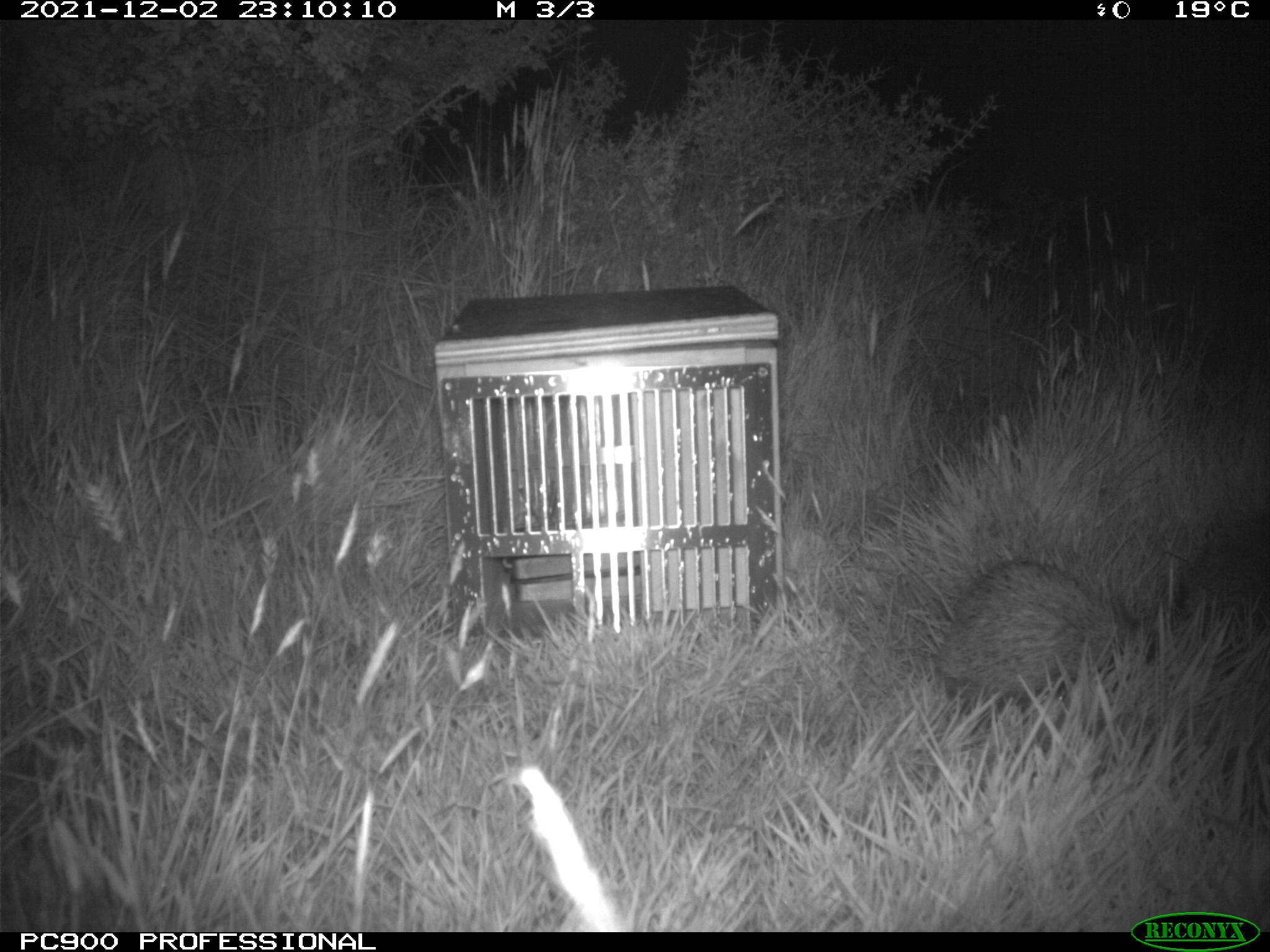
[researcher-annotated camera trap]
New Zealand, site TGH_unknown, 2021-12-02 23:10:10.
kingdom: Animalia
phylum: Chordata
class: Mammalia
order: Eulipotyphla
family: Erinaceidae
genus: Erinaceus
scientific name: Erinaceus europaeus europaeus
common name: european hedgehog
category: hedgehog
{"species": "hedgehog (european hedgehog) (Erinaceus europaeus europaeus)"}